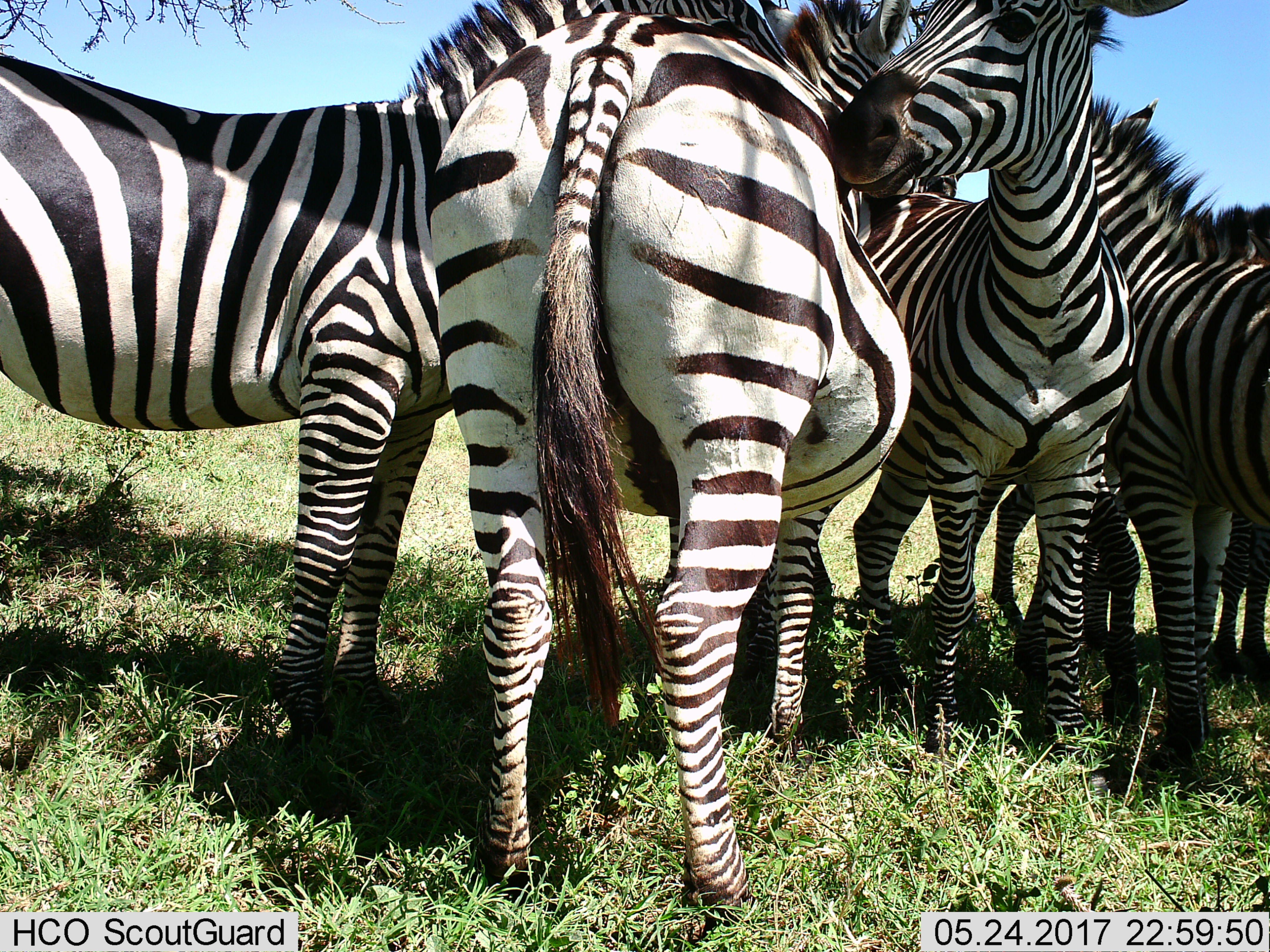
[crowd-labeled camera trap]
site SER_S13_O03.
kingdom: Animalia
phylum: Chordata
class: Mammalia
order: Perissodactyla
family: Equidae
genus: Equus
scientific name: Equus quagga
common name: plains zebra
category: zebraplains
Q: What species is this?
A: Zebraplains (plains zebra) (Equus quagga).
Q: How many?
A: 5.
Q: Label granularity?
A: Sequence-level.